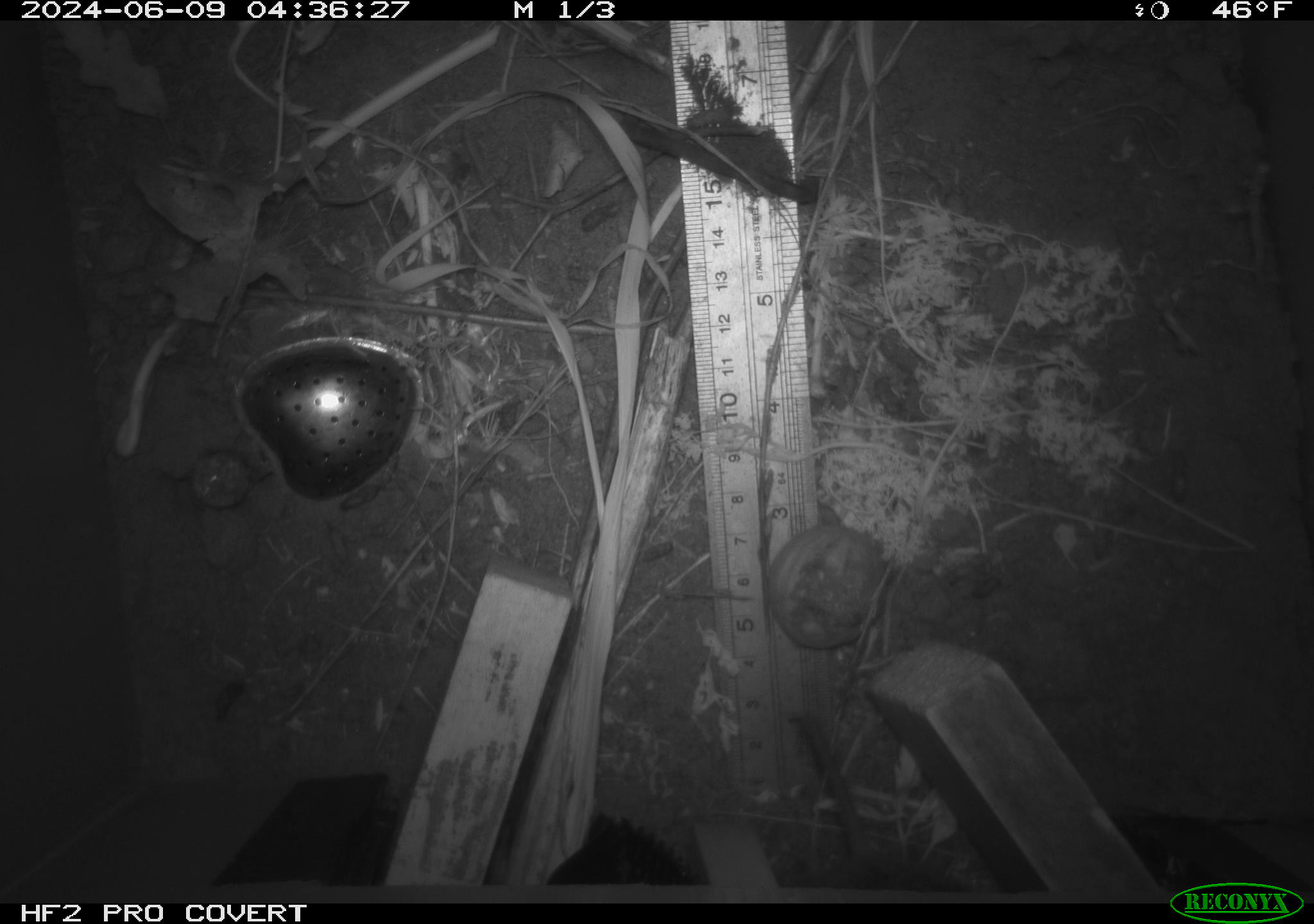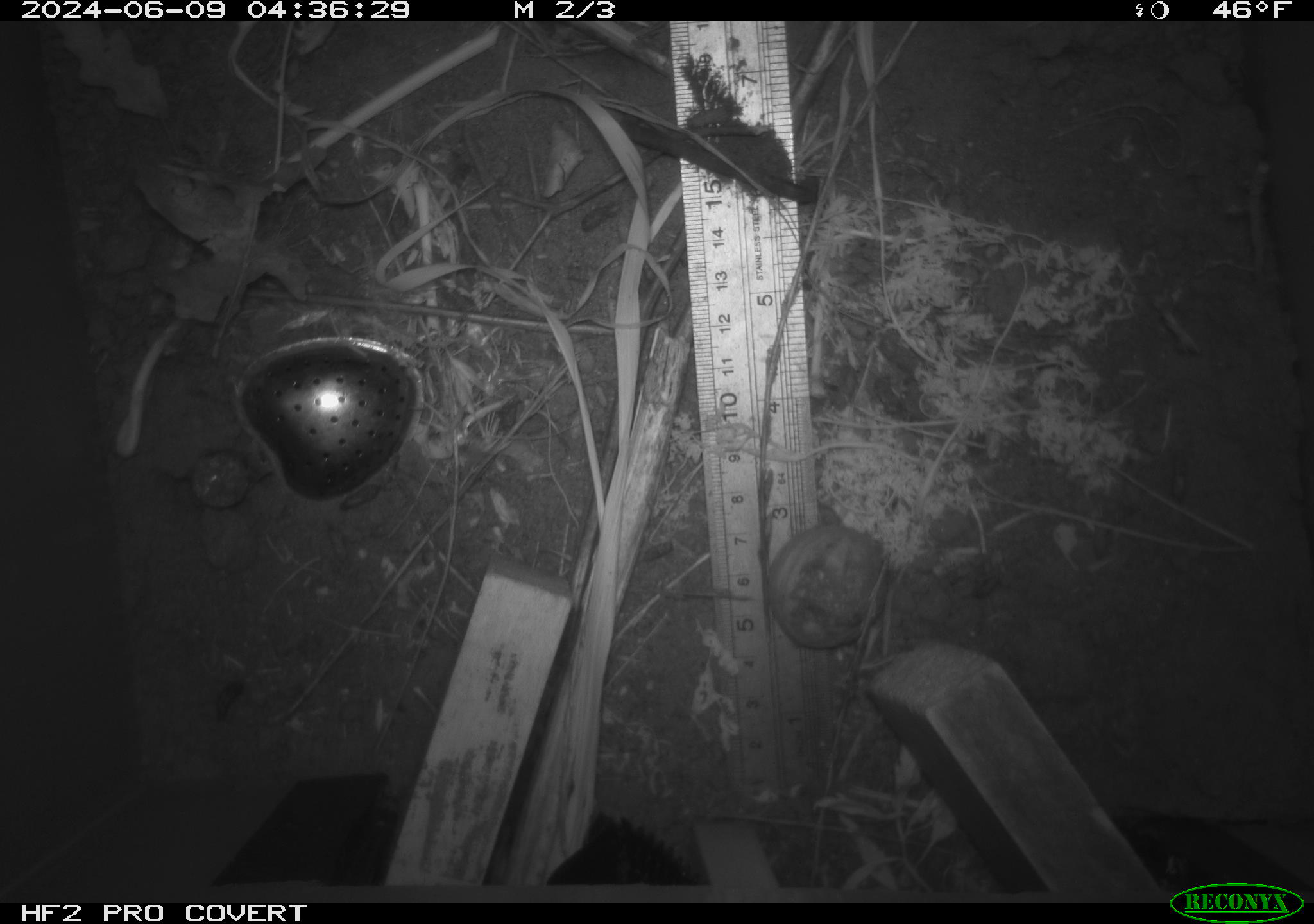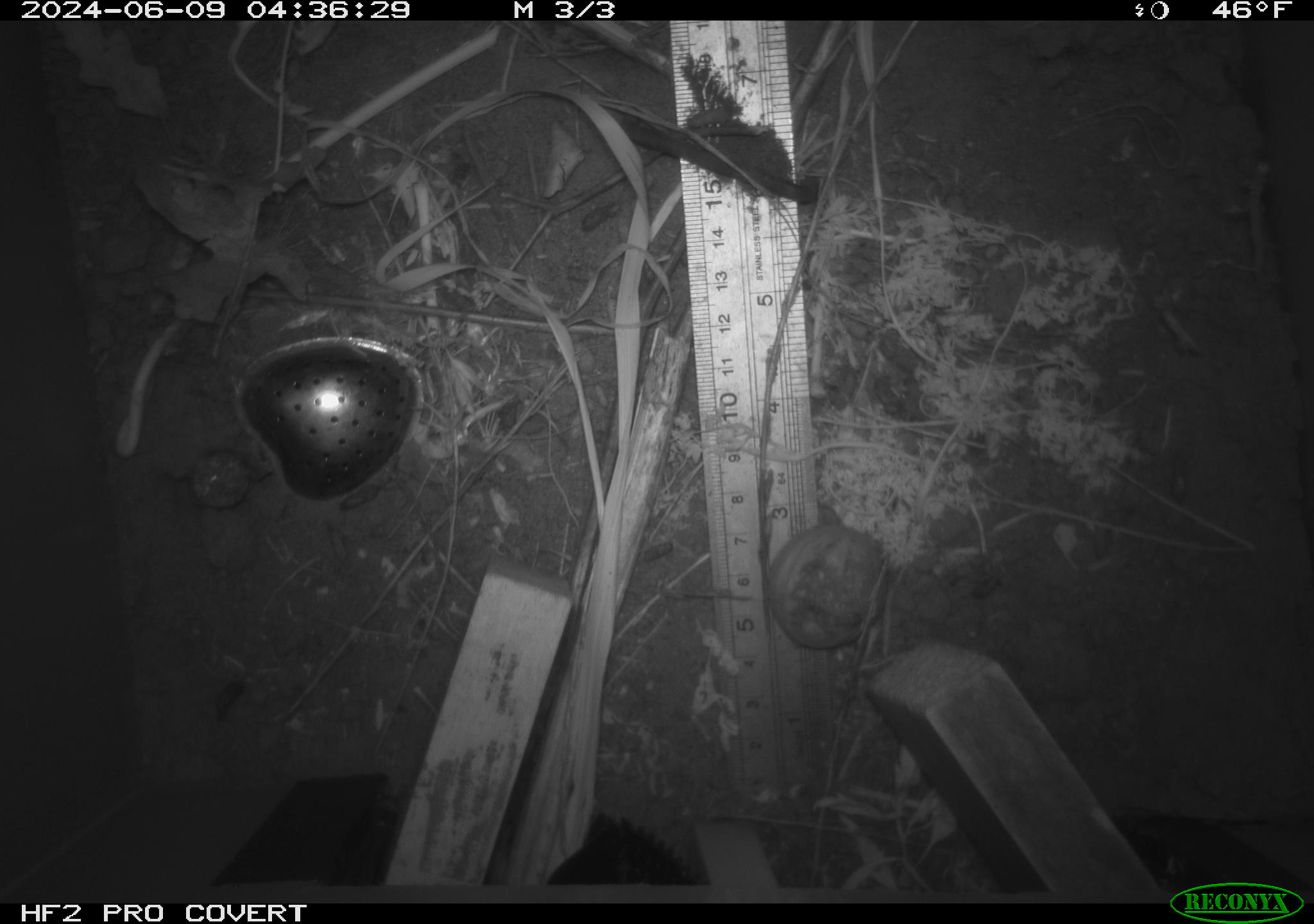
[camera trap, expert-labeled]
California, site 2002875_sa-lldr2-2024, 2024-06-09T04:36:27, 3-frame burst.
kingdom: Animalia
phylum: Chordata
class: Mammalia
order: Rodentia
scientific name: Rodentia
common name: rodent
Rodent (Rodentia).